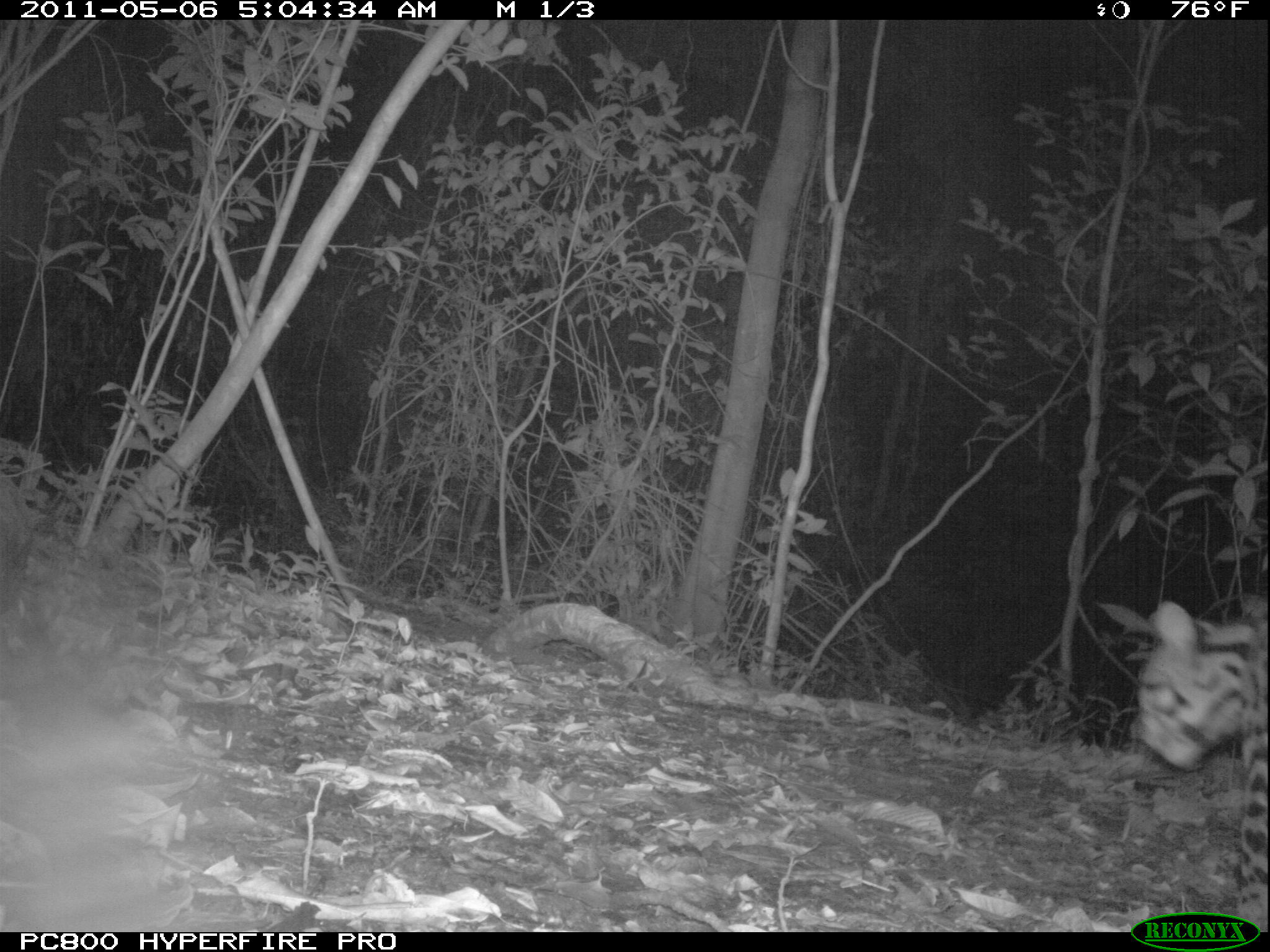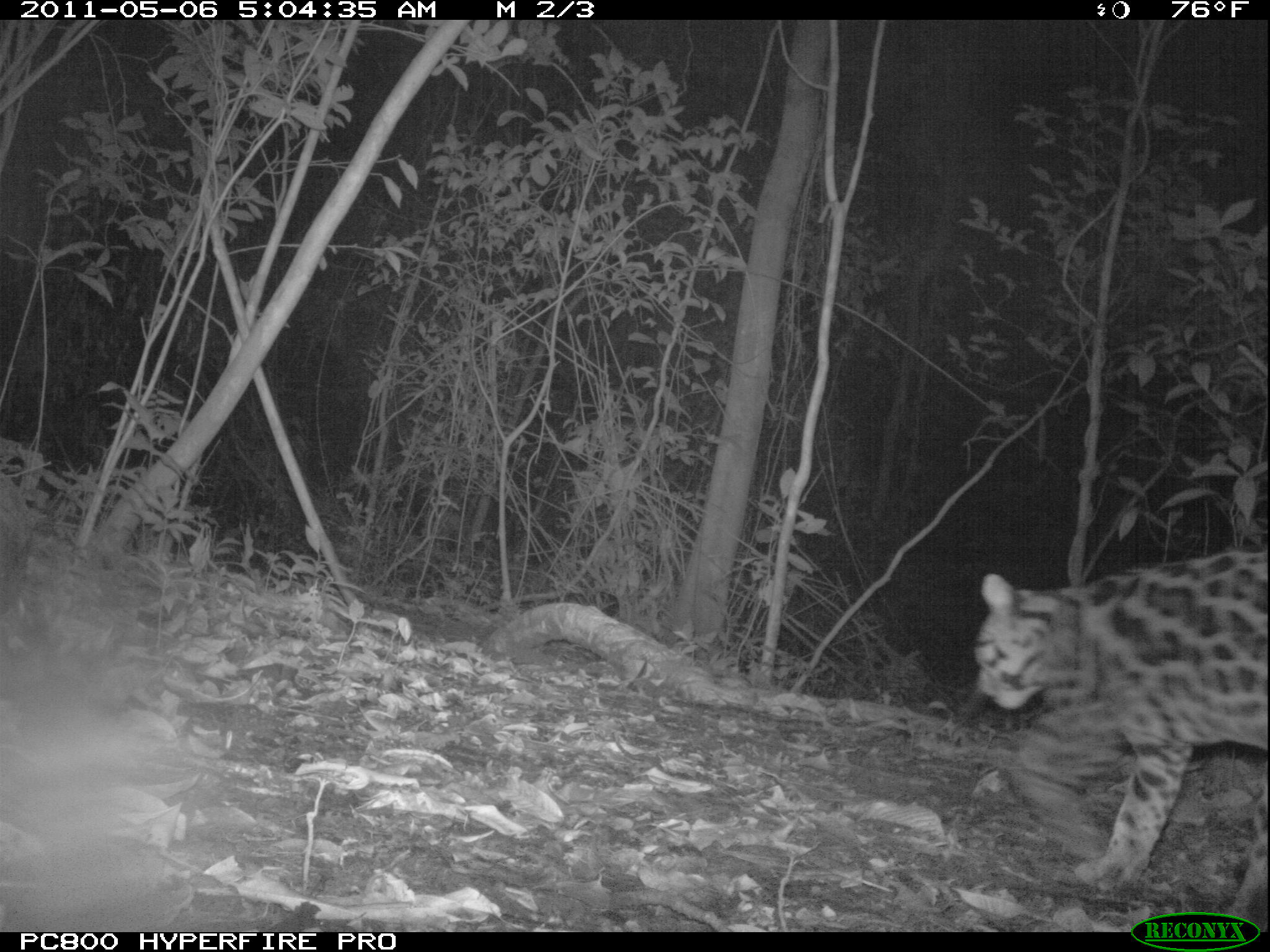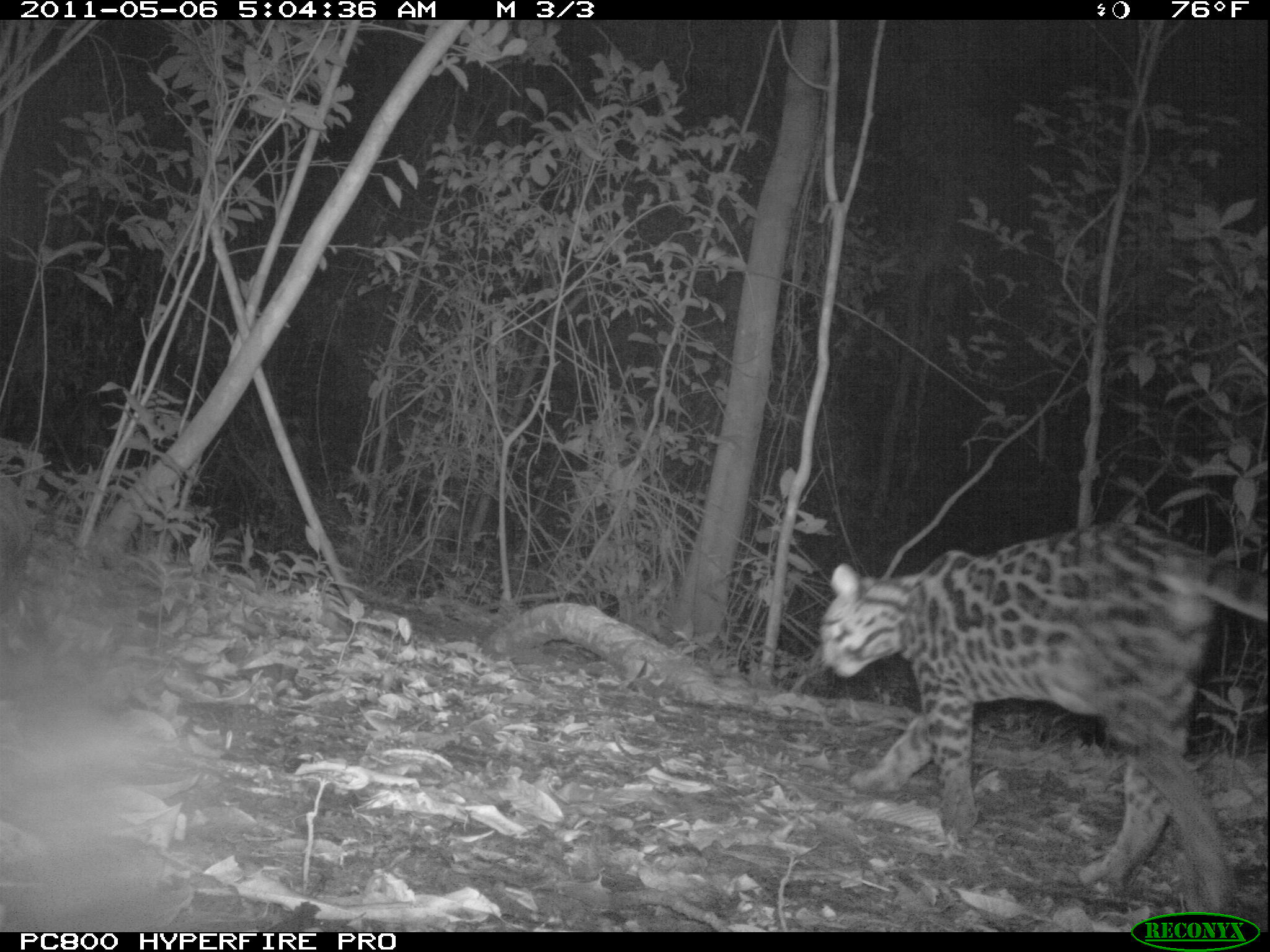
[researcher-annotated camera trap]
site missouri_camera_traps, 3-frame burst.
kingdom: Animalia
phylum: Chordata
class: Mammalia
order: Carnivora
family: Felidae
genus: Leopardus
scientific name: Leopardus pardalis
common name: ocelot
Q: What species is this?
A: Ocelot (Leopardus pardalis).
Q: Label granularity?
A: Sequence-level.